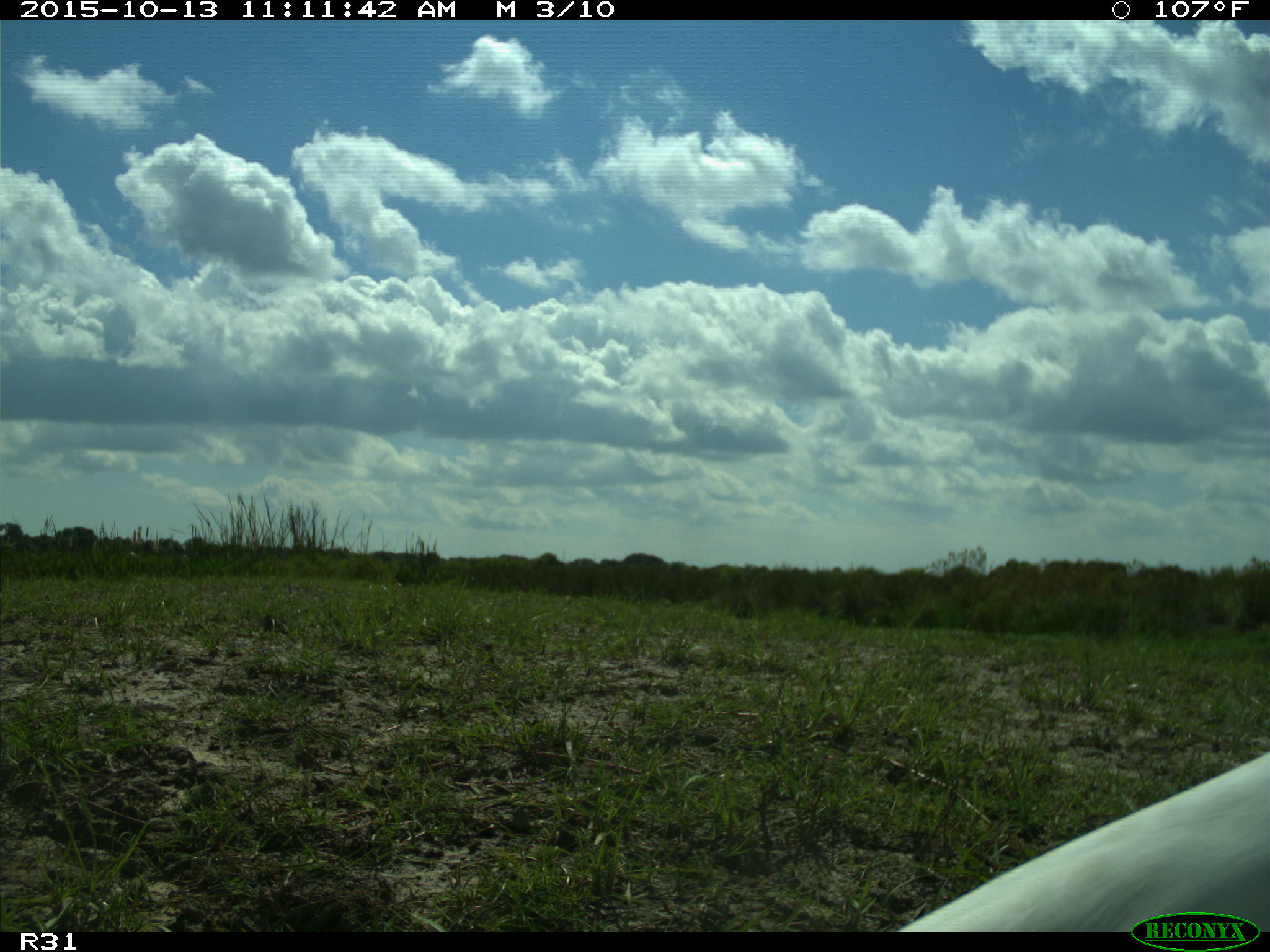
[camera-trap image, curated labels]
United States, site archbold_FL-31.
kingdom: Animalia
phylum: Chordata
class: Aves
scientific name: Aves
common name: birds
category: unidentified bird